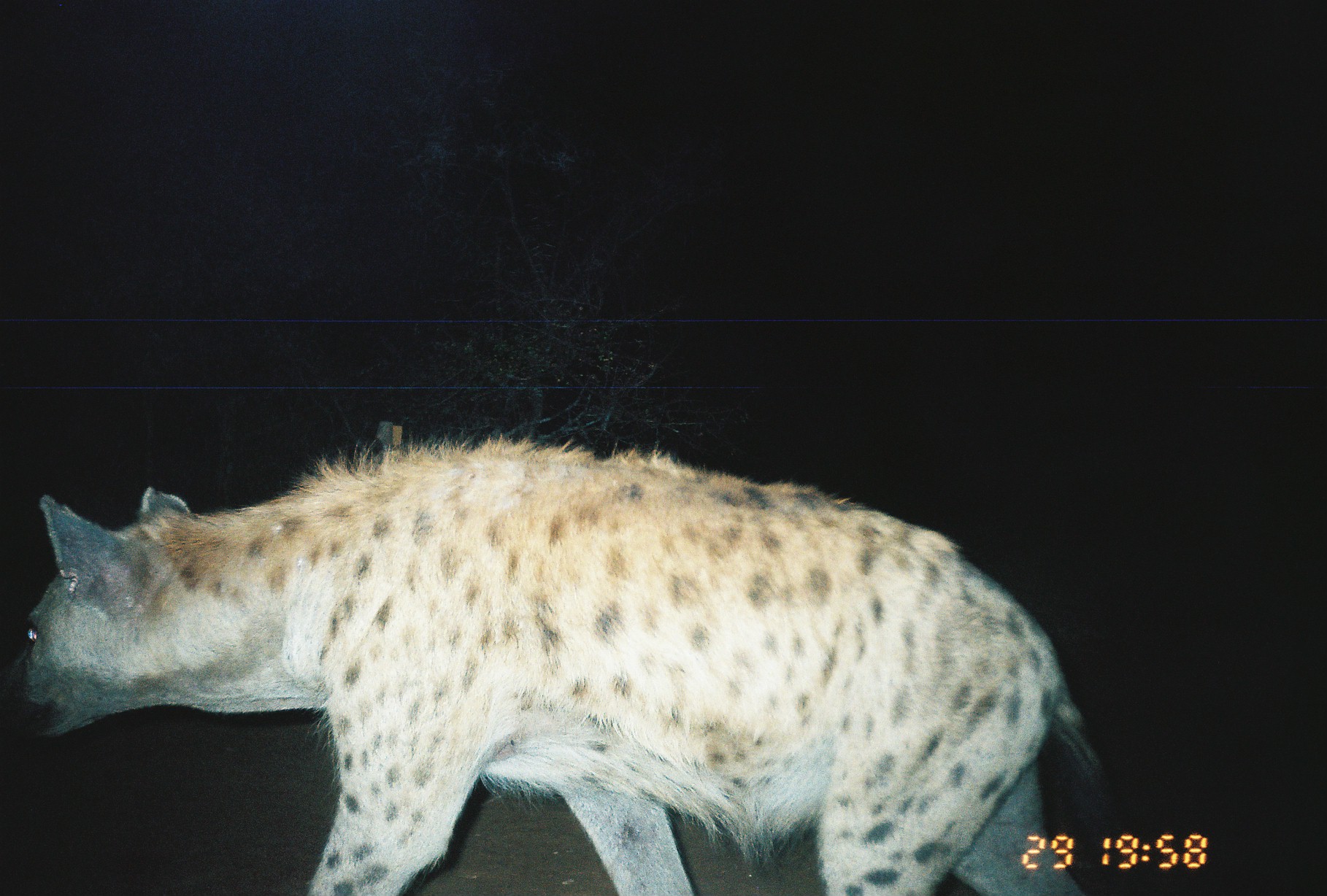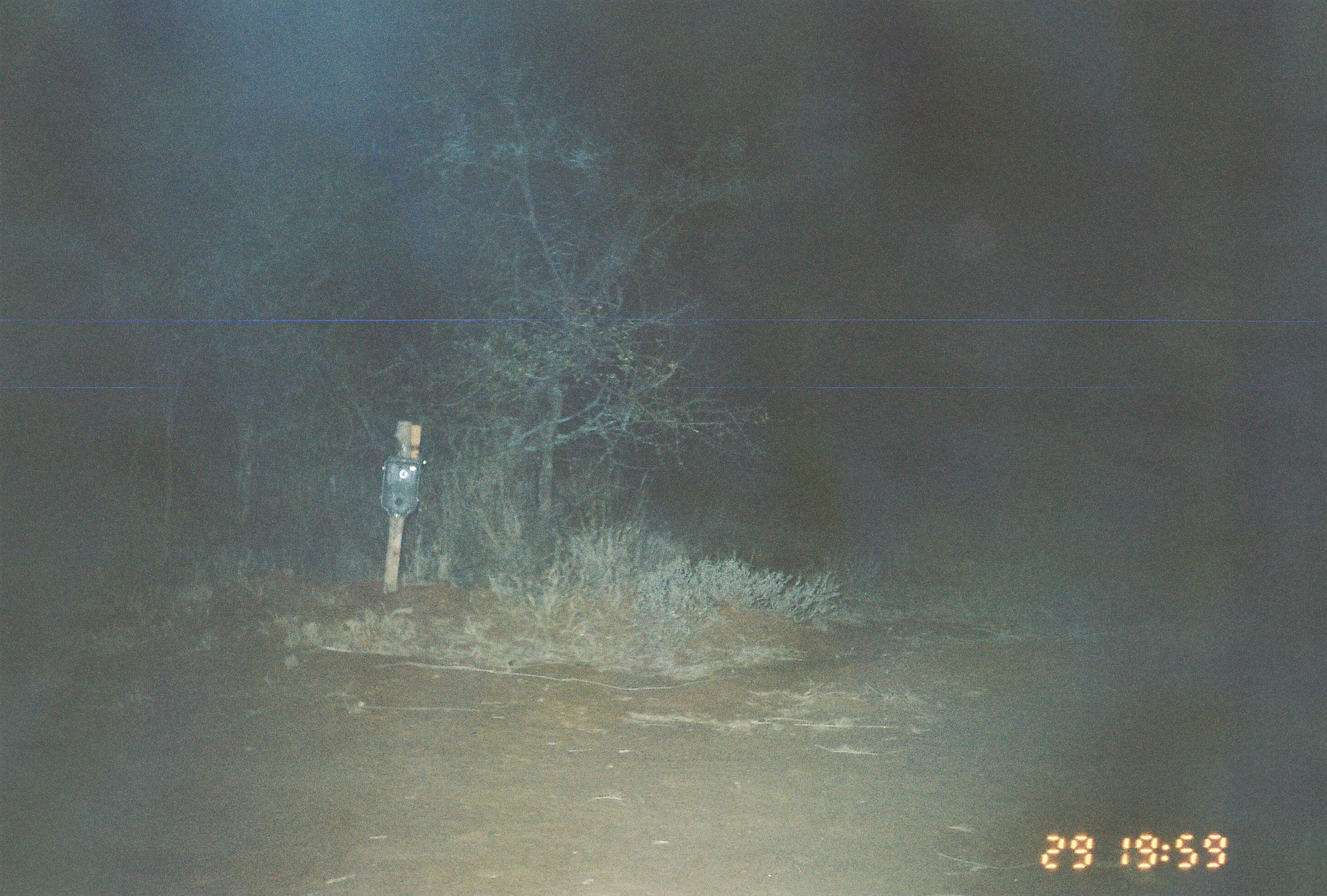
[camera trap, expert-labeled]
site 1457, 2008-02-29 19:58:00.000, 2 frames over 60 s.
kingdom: Animalia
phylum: Chordata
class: Mammalia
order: Carnivora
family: Hyaenidae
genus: Crocuta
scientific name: Crocuta crocuta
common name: spotted hyena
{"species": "Crocuta crocuta (spotted hyena)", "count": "1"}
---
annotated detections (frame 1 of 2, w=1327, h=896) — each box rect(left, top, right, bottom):
crocuta crocuta: rect(0, 424, 1104, 891)